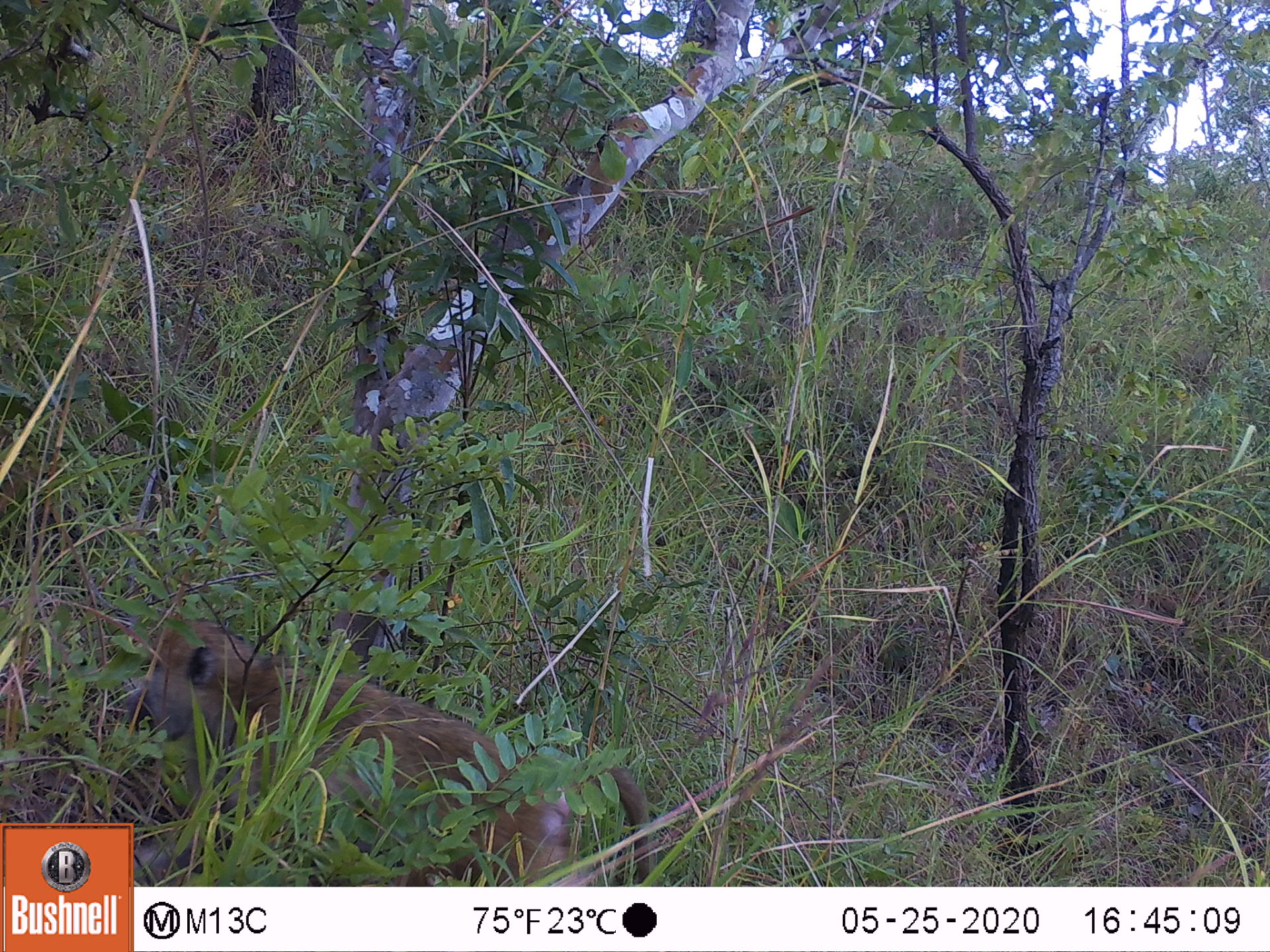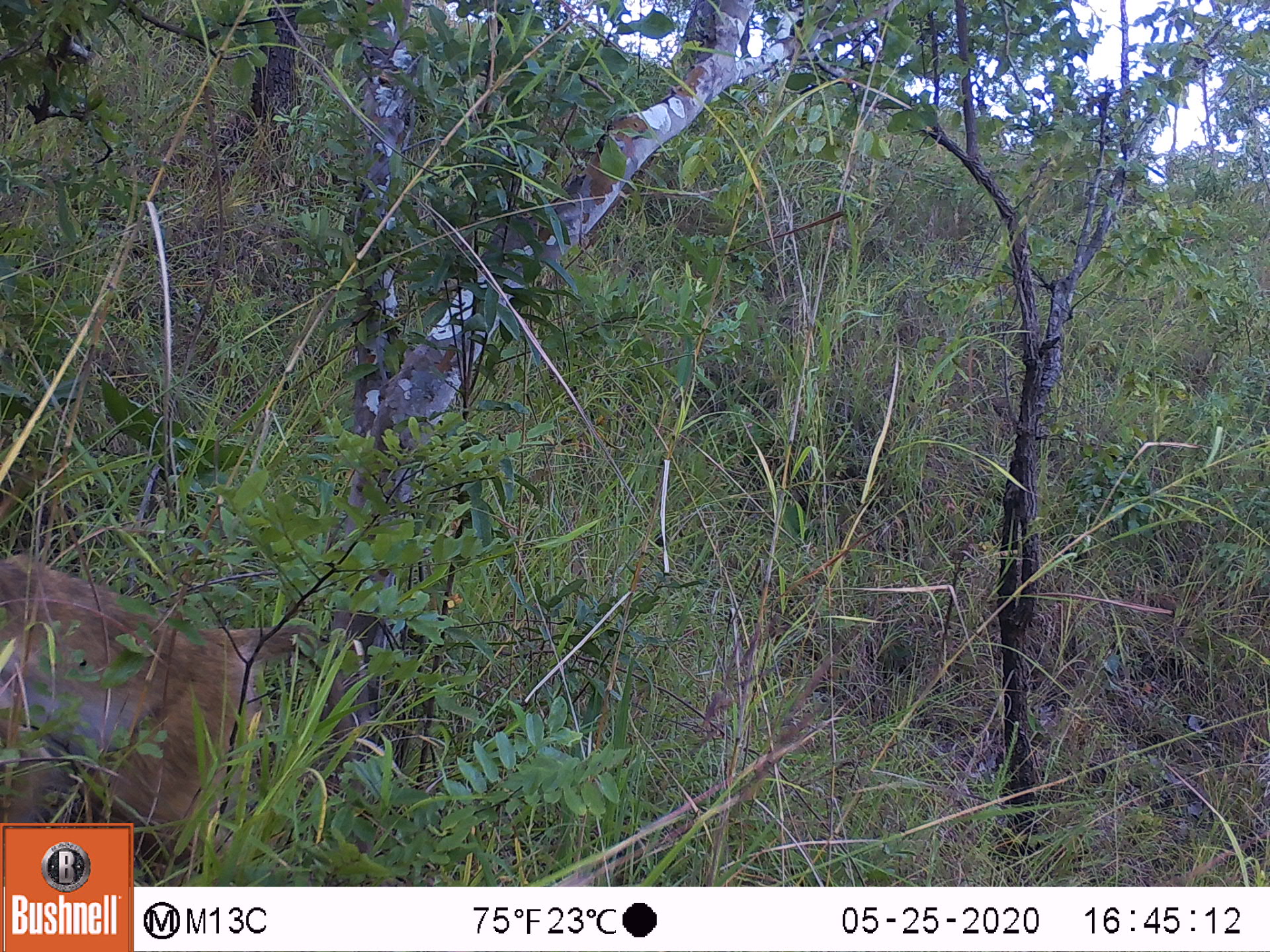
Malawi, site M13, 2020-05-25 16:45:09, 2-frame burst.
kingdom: Animalia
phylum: Chordata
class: Mammalia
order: Primates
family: Cercopithecidae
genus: Papio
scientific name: Papio cynocephalus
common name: yellow baboon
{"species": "yellow baboon (Papio cynocephalus)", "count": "1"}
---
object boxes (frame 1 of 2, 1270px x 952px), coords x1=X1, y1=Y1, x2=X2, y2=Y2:
yellow baboon: x1=136, y1=619, x2=655, y2=882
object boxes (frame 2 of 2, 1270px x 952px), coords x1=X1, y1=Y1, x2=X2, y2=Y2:
yellow baboon: x1=4, y1=547, x2=353, y2=819